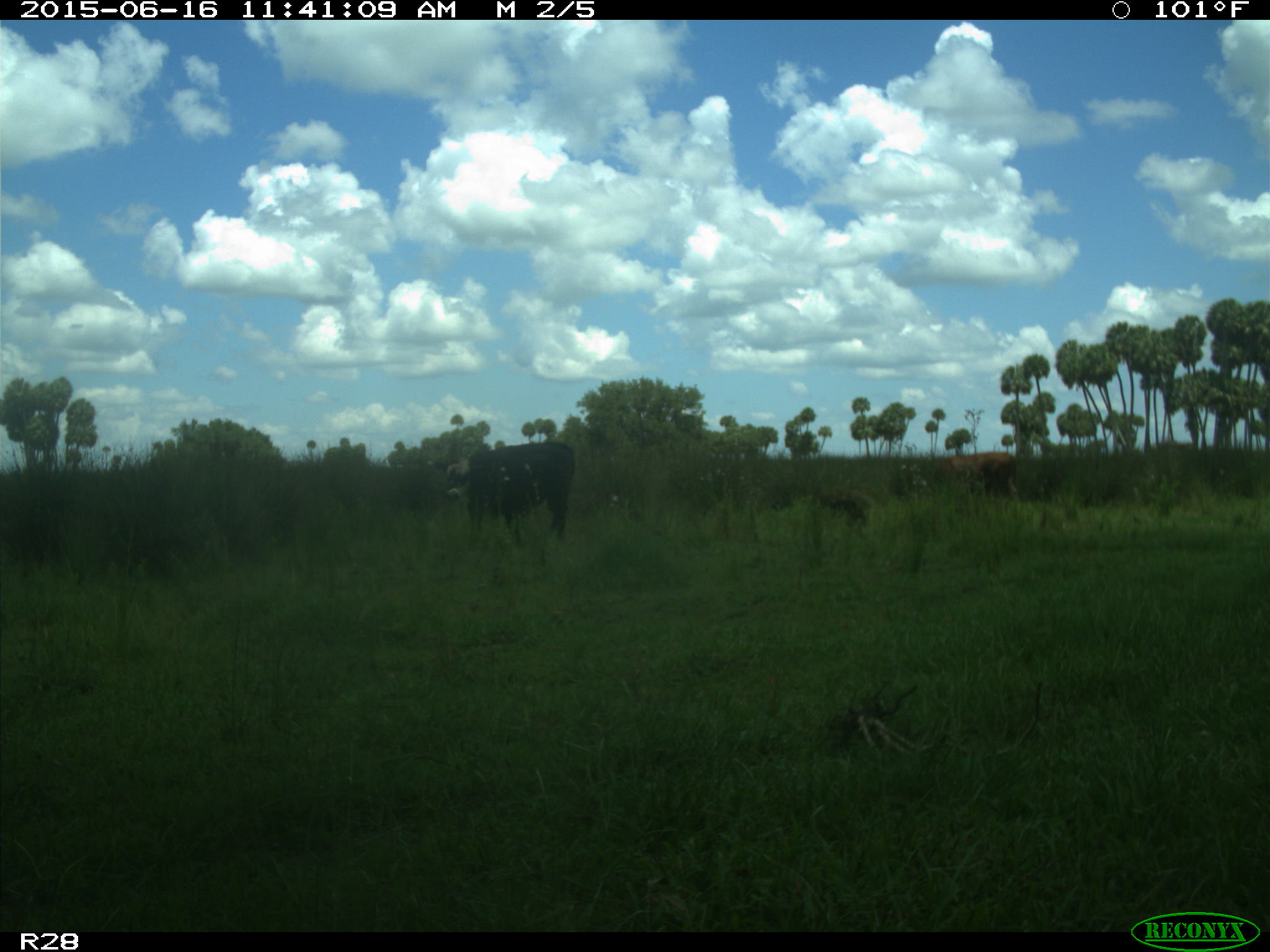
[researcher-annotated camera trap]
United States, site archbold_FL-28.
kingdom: Animalia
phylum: Chordata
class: Mammalia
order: Artiodactyla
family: Bovidae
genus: Bos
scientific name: Bos taurus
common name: domestic cow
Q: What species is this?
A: Bos taurus (domestic cow).